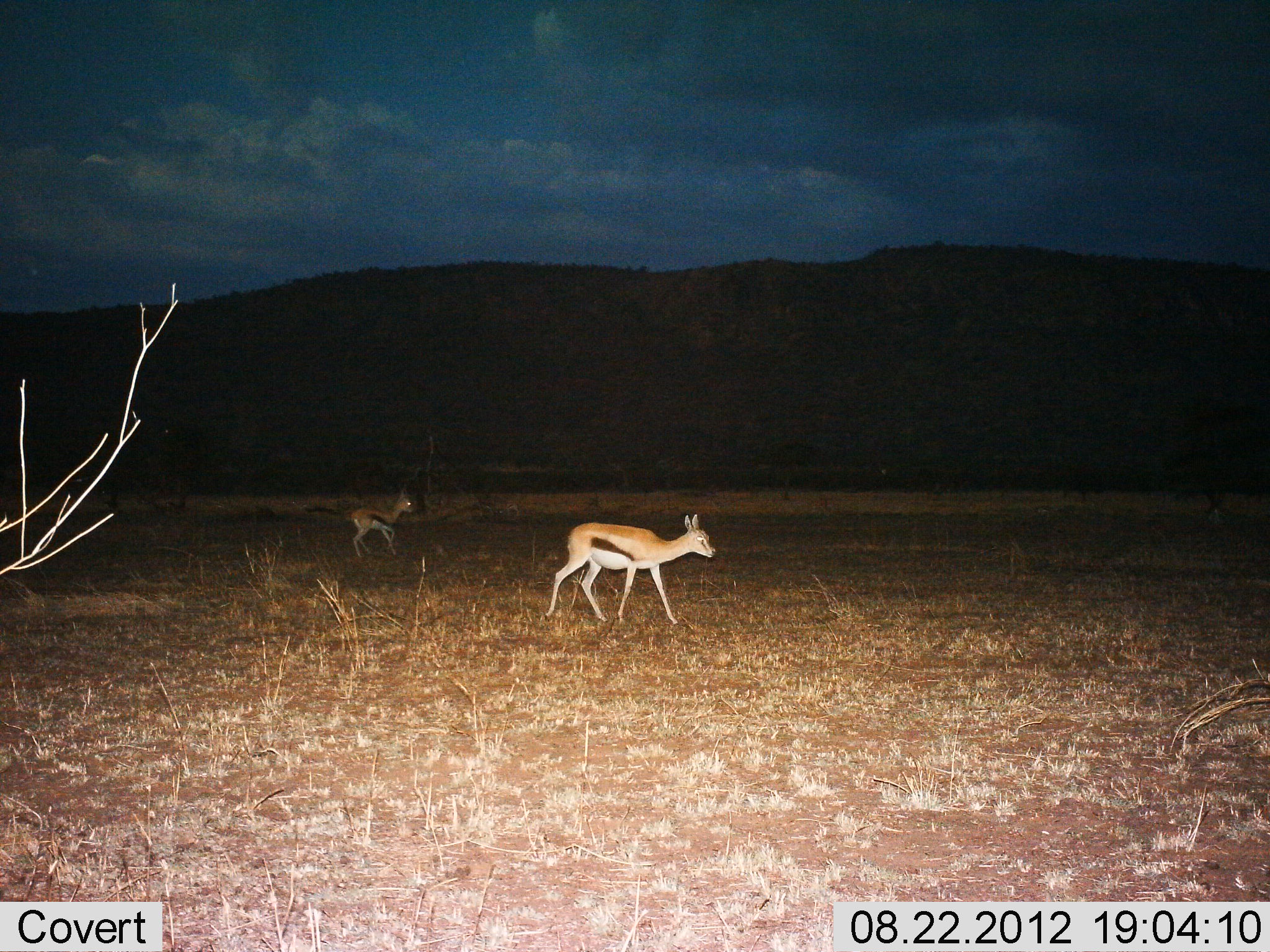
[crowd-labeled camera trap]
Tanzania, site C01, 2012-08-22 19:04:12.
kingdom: Animalia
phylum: Chordata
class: Mammalia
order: Artiodactyla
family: Bovidae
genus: Eudorcas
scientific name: Eudorcas thomsonii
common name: thomson's gazelle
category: gazellethomsons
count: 2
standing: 20%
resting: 0%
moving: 90%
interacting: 0%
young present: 0%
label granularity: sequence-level